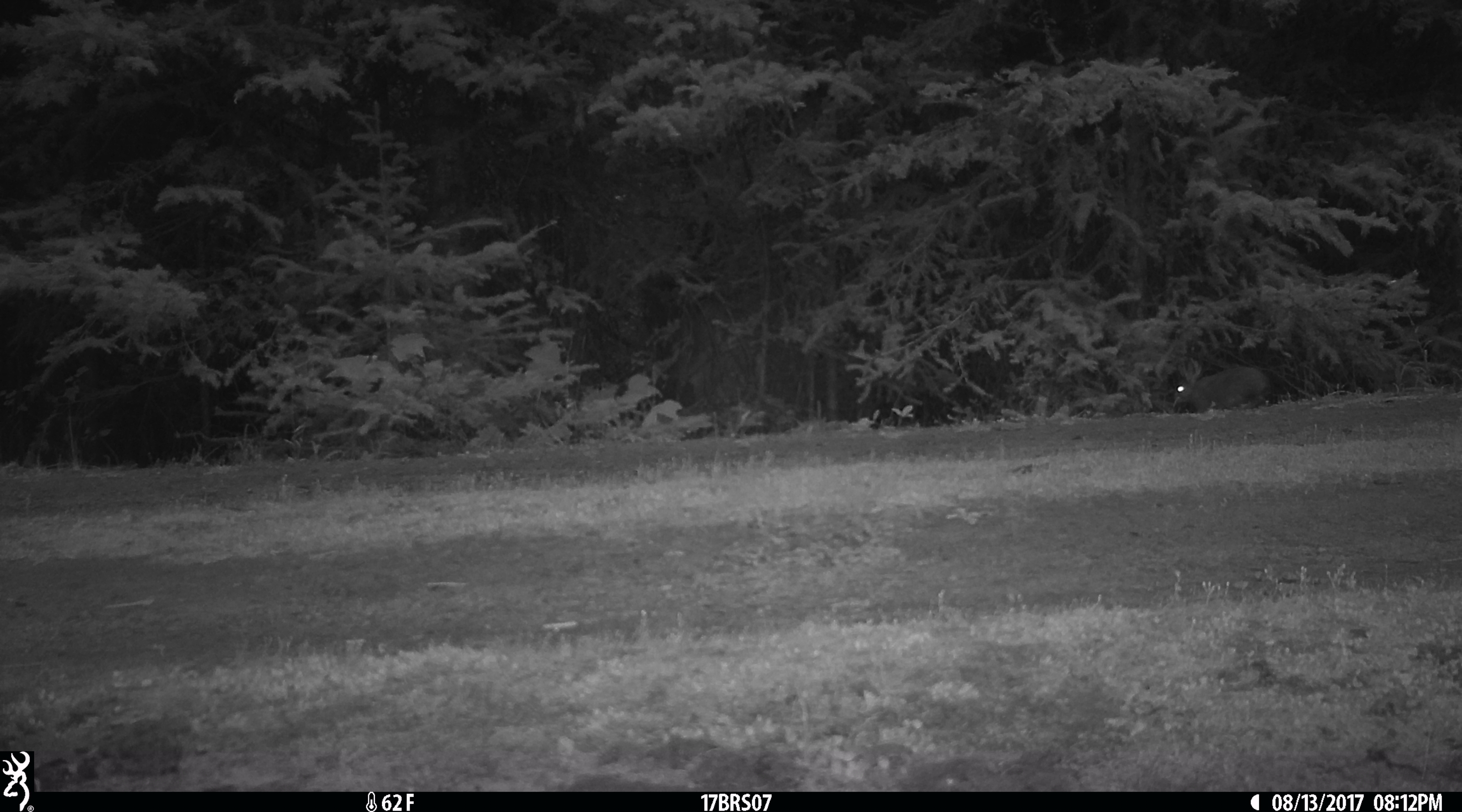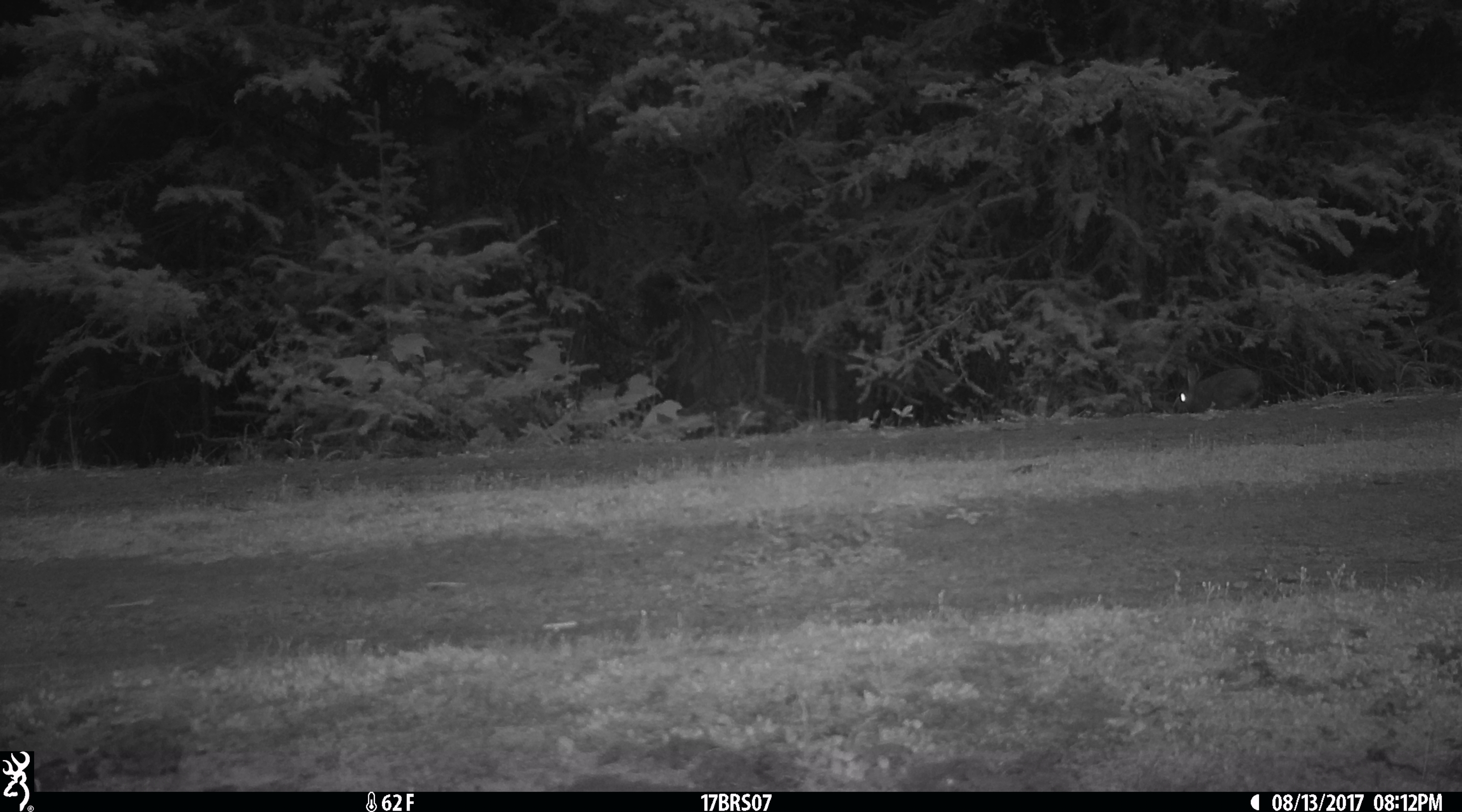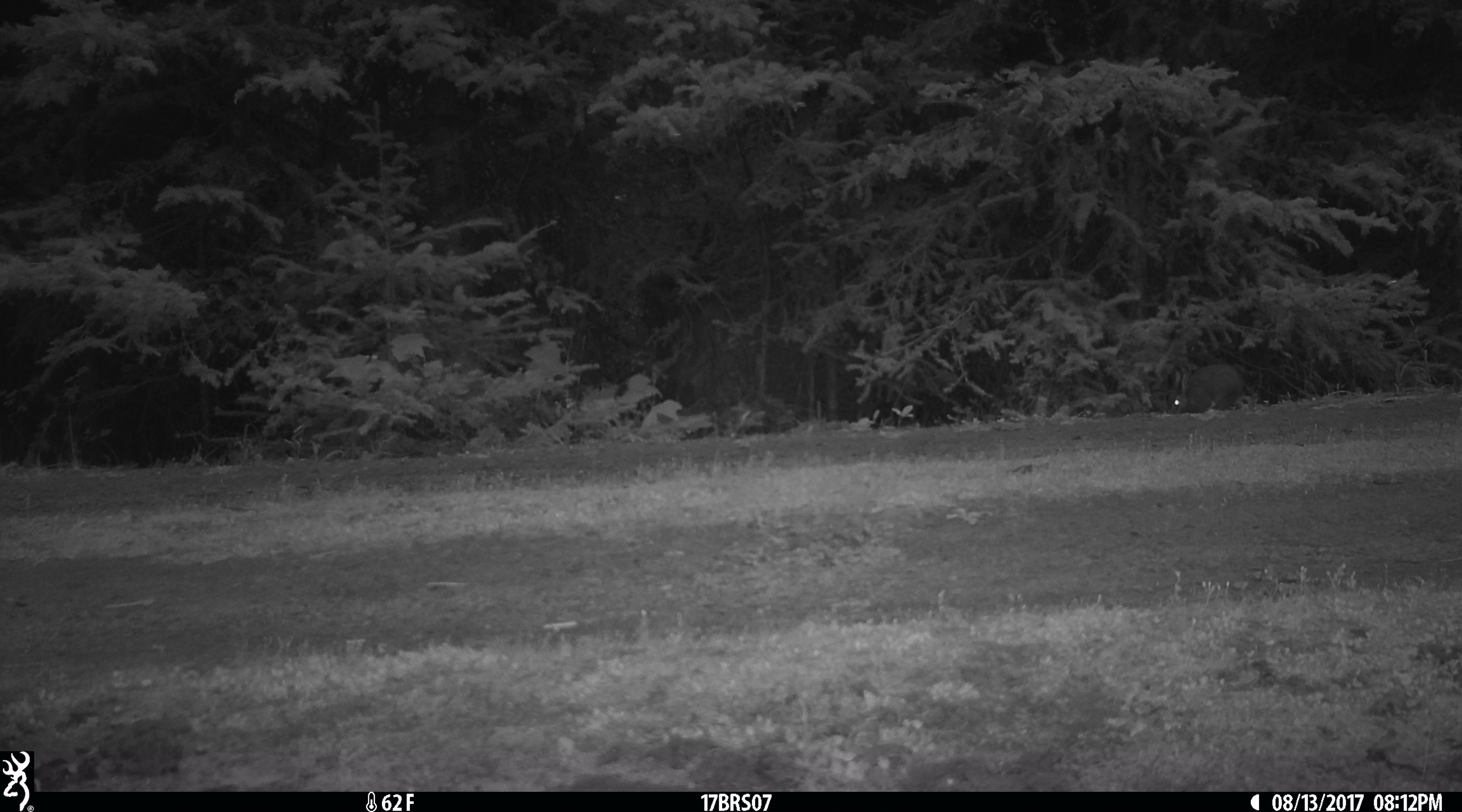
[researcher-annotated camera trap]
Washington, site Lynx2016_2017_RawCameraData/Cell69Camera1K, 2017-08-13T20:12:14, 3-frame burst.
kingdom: Animalia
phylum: Chordata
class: Mammalia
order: Lagomorpha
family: Leporidae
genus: Lepus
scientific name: Lepus americanus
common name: snowshoe hare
Lepus americanus (snowshoe hare). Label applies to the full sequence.